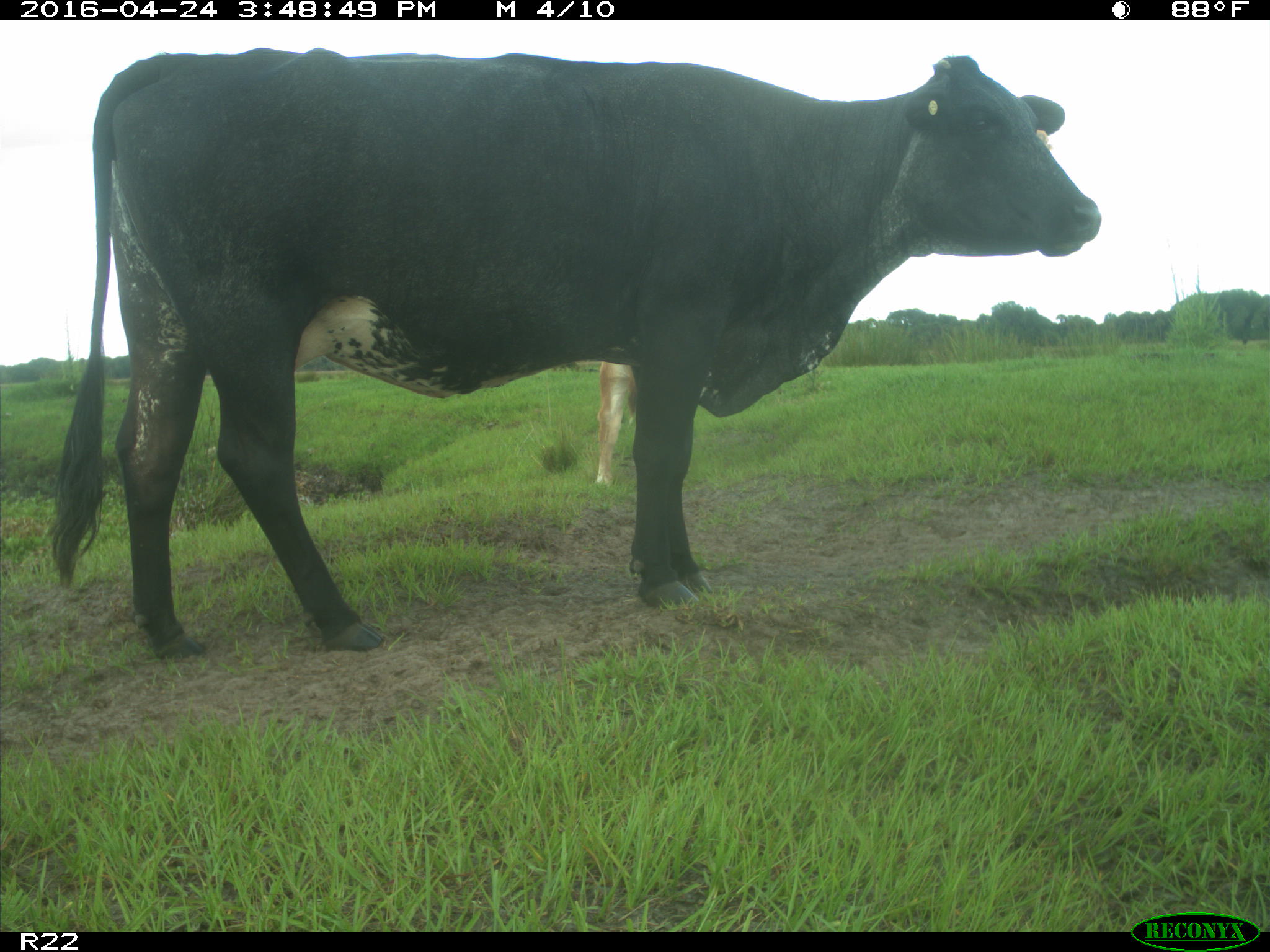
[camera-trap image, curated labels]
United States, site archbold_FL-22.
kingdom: Animalia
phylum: Chordata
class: Mammalia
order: Artiodactyla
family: Bovidae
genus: Bos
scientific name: Bos taurus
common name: domestic cow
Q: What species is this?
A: Bos taurus (domestic cow).